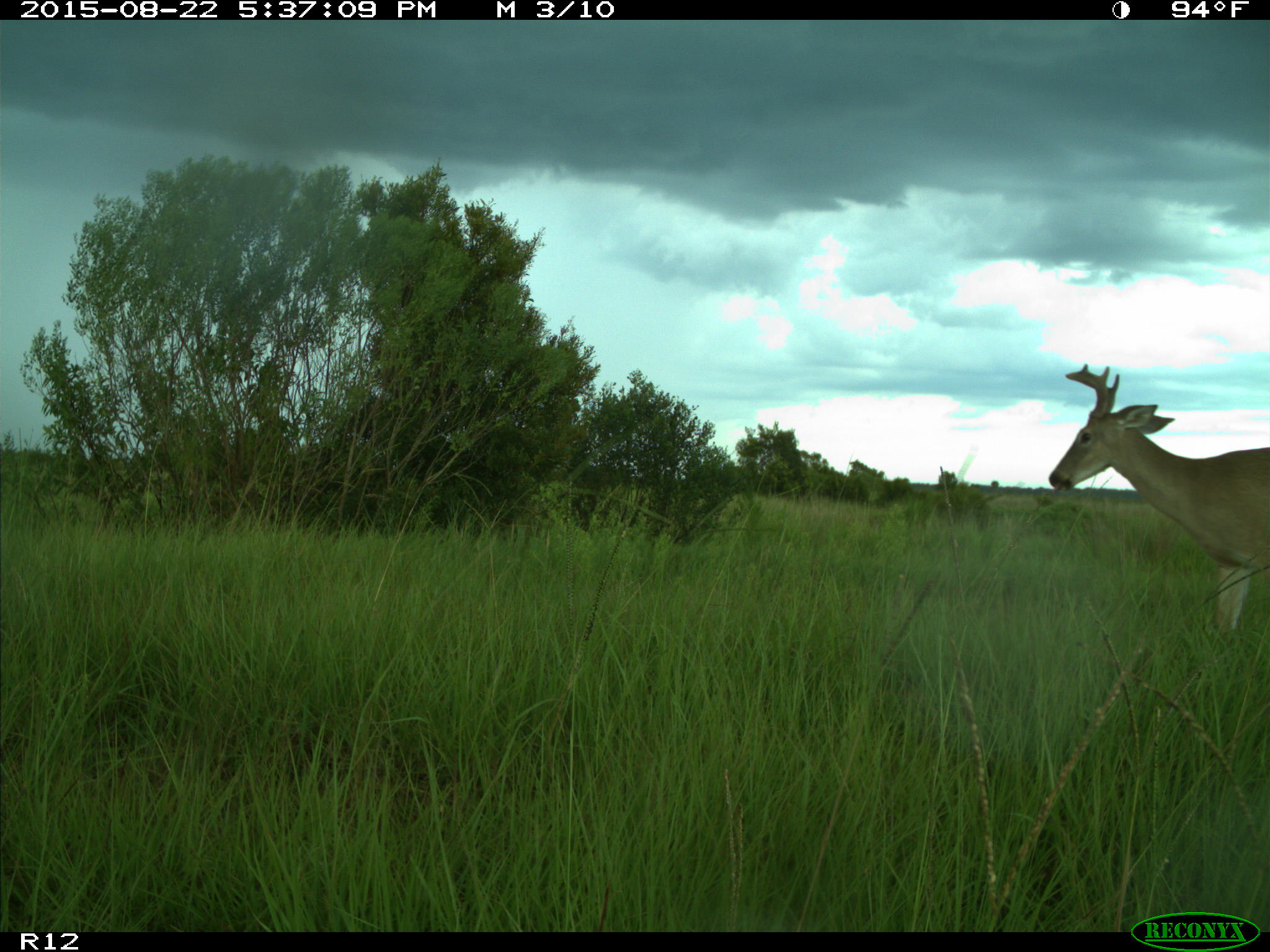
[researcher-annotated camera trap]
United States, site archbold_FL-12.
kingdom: Animalia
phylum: Chordata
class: Mammalia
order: Artiodactyla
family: Cervidae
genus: Odocoileus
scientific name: Odocoileus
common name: deer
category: unidentified deer